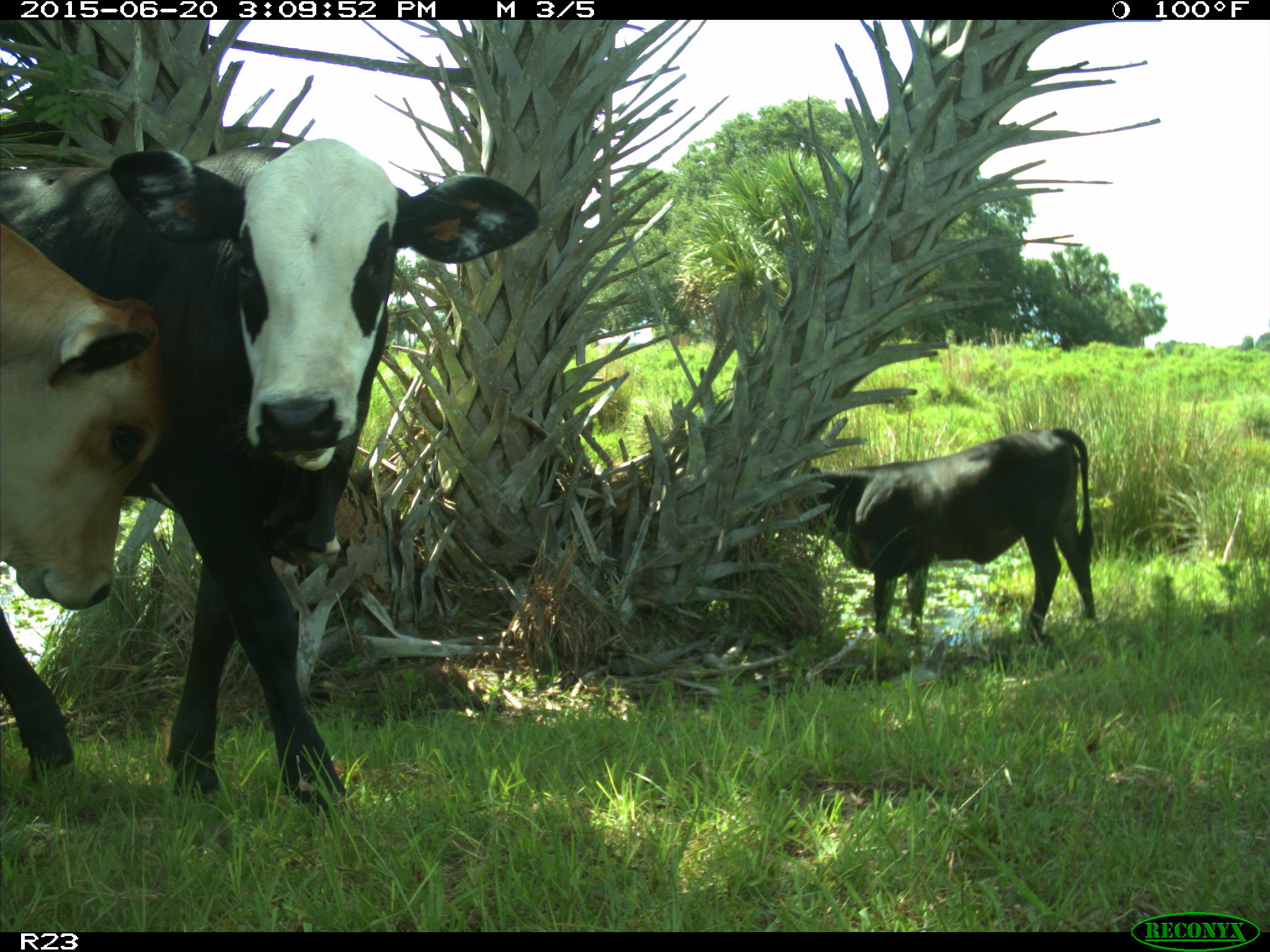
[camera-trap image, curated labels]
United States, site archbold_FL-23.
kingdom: Animalia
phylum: Chordata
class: Mammalia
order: Artiodactyla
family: Bovidae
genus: Bos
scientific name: Bos taurus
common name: domestic cow